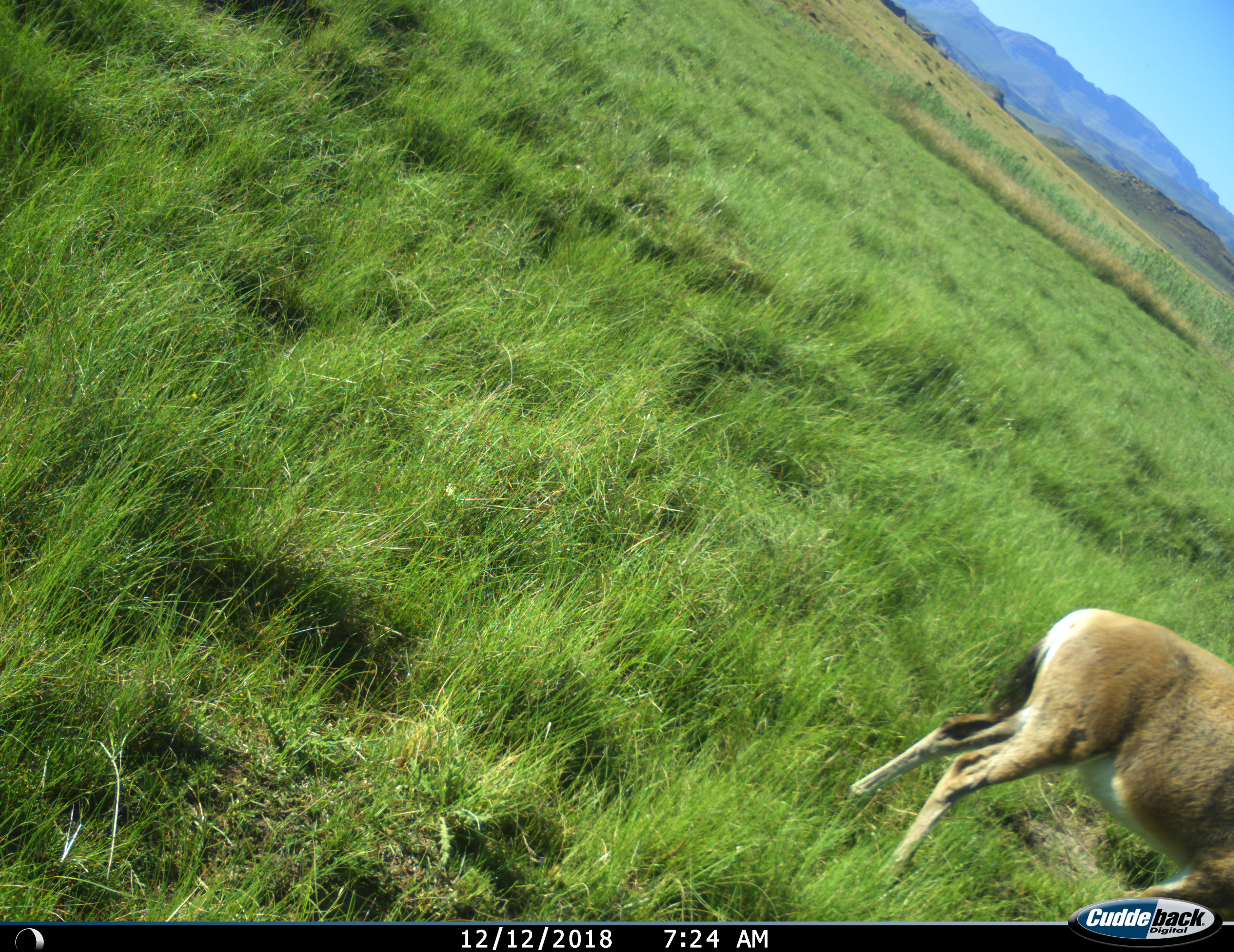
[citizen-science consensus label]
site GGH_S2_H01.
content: unidentified animal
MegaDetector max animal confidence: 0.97